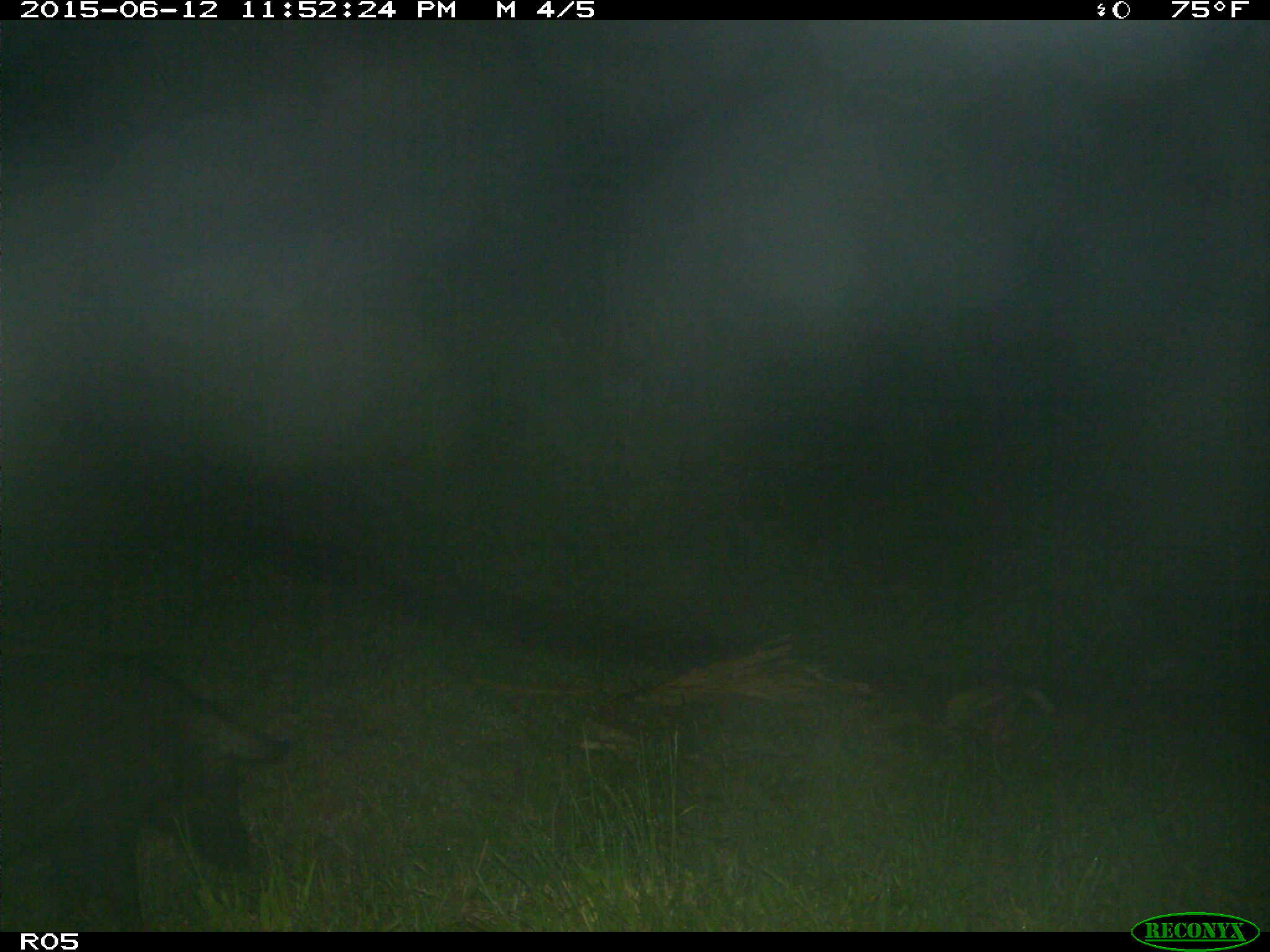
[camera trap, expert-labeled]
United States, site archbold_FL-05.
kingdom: Animalia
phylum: Chordata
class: Mammalia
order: Artiodactyla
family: Suidae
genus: Sus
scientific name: Sus scrofa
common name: wild boar